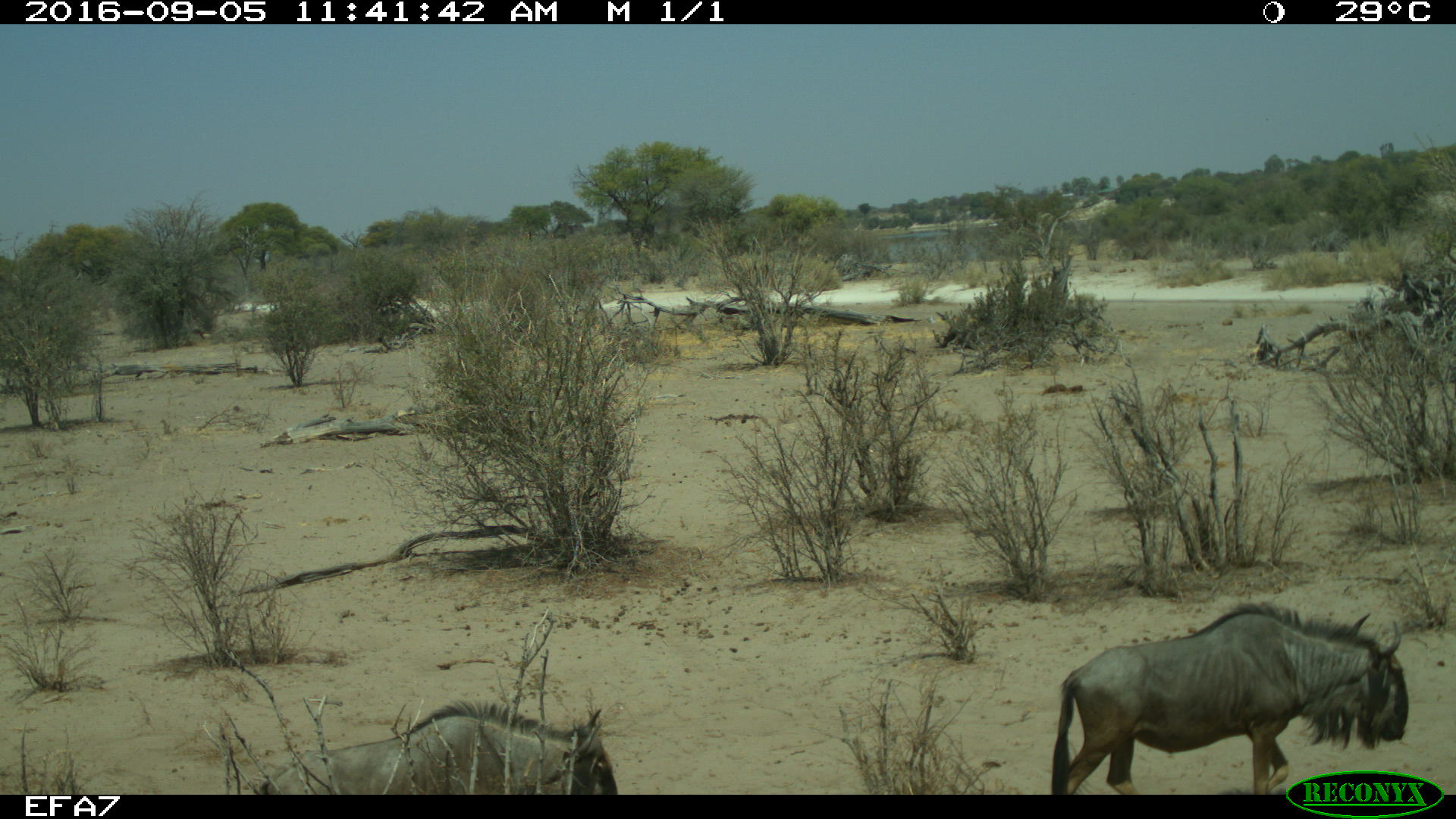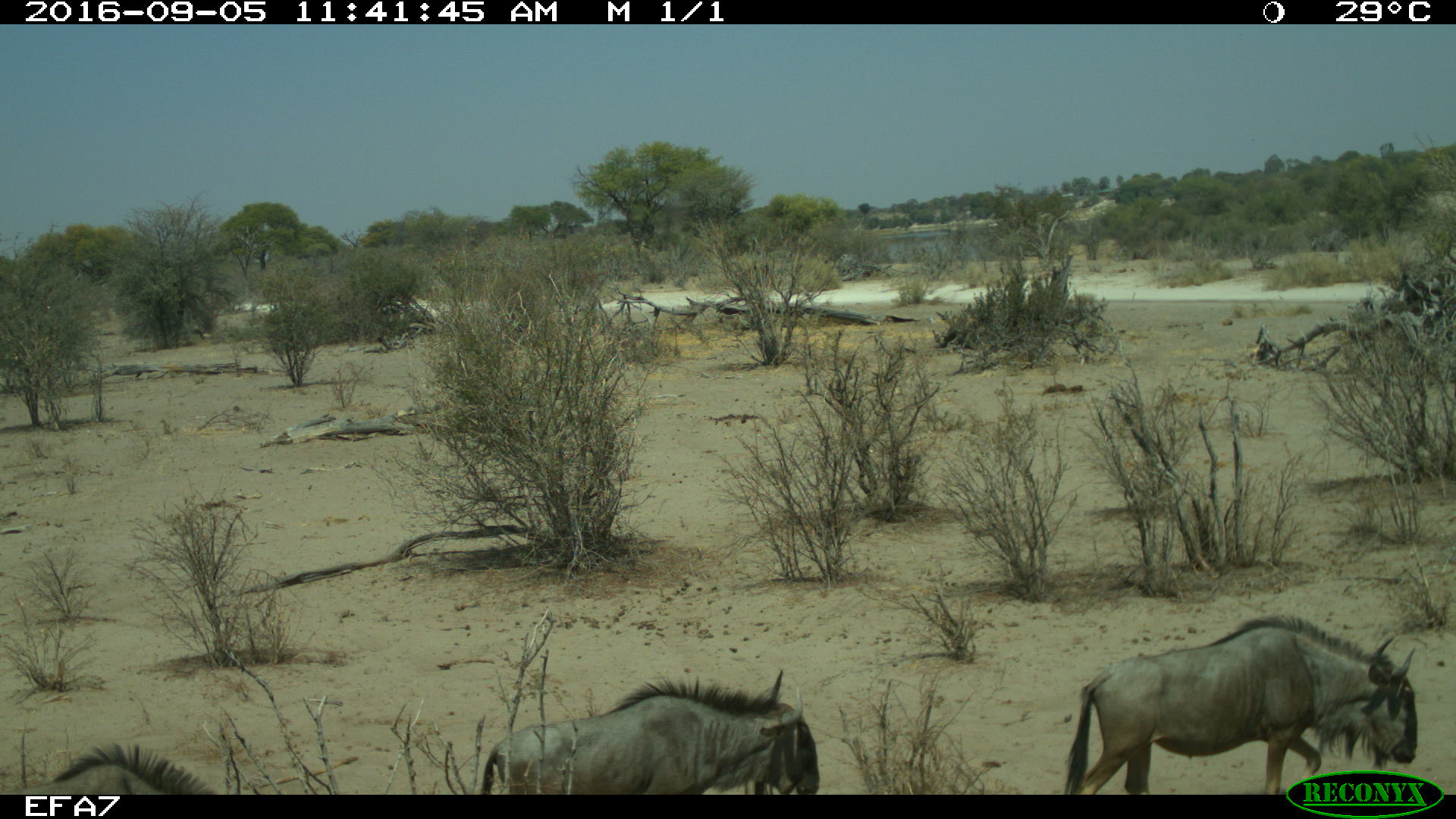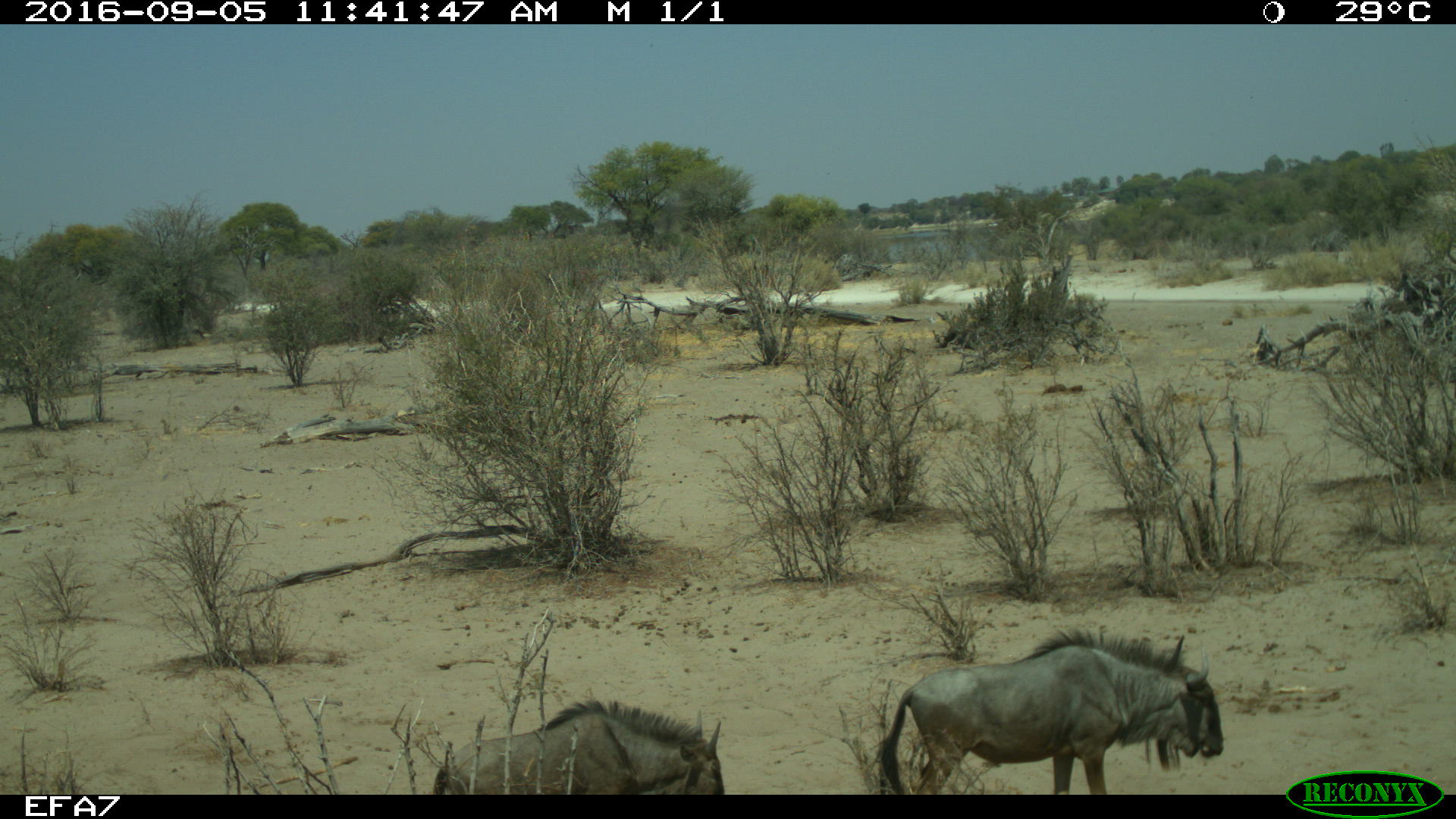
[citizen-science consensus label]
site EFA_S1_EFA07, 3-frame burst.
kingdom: Animalia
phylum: Chordata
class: Mammalia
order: Artiodactyla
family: Bovidae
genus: Connochaetes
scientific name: Connochaetes taurinus taurinus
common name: blue wildebeest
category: wildebeestblue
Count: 3.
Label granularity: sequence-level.